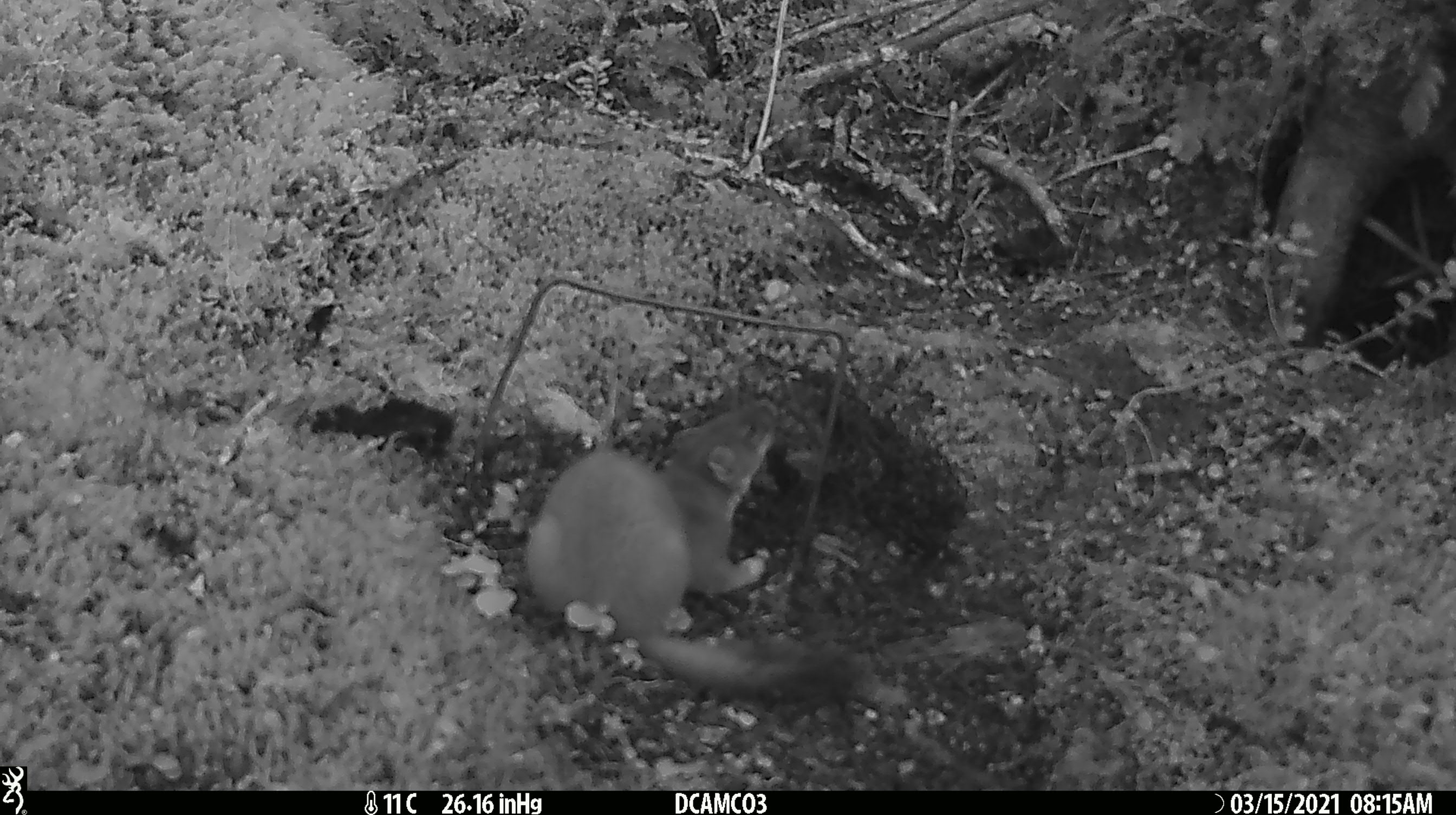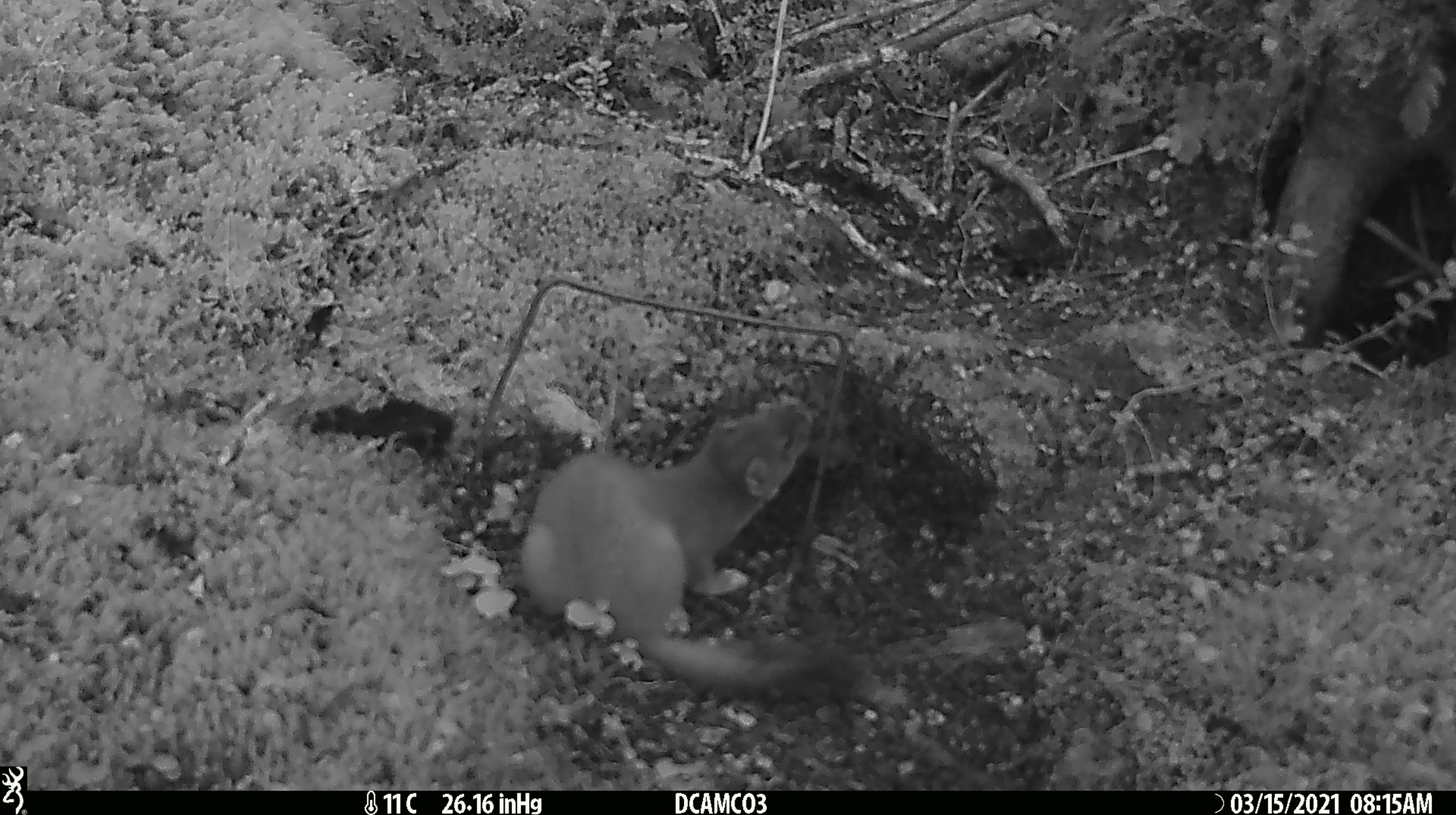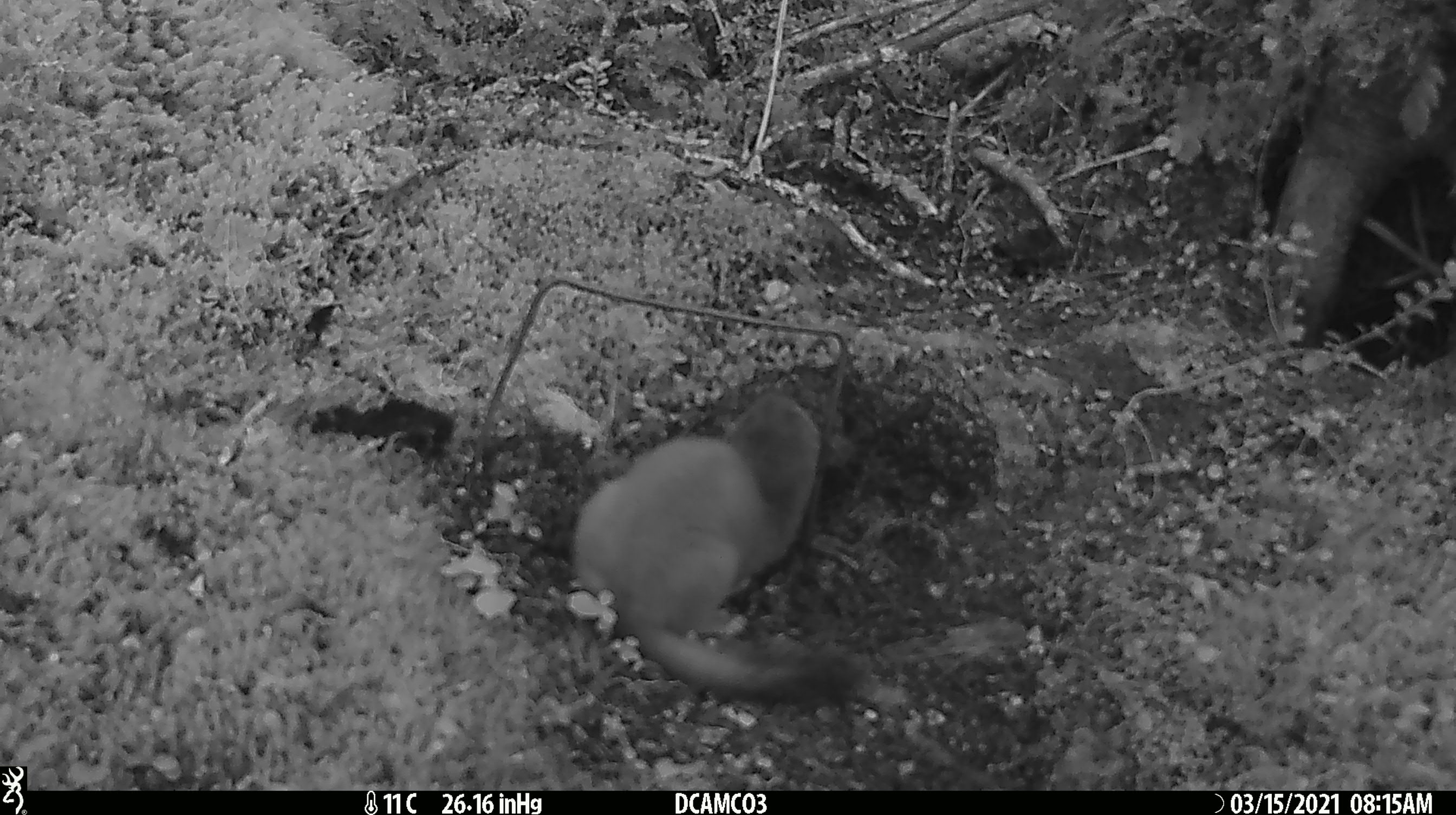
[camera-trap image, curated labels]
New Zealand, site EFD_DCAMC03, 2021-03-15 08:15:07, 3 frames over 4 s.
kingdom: Animalia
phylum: Chordata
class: Mammalia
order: Carnivora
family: Mustelidae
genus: Mustela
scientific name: Mustela erminea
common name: stoat